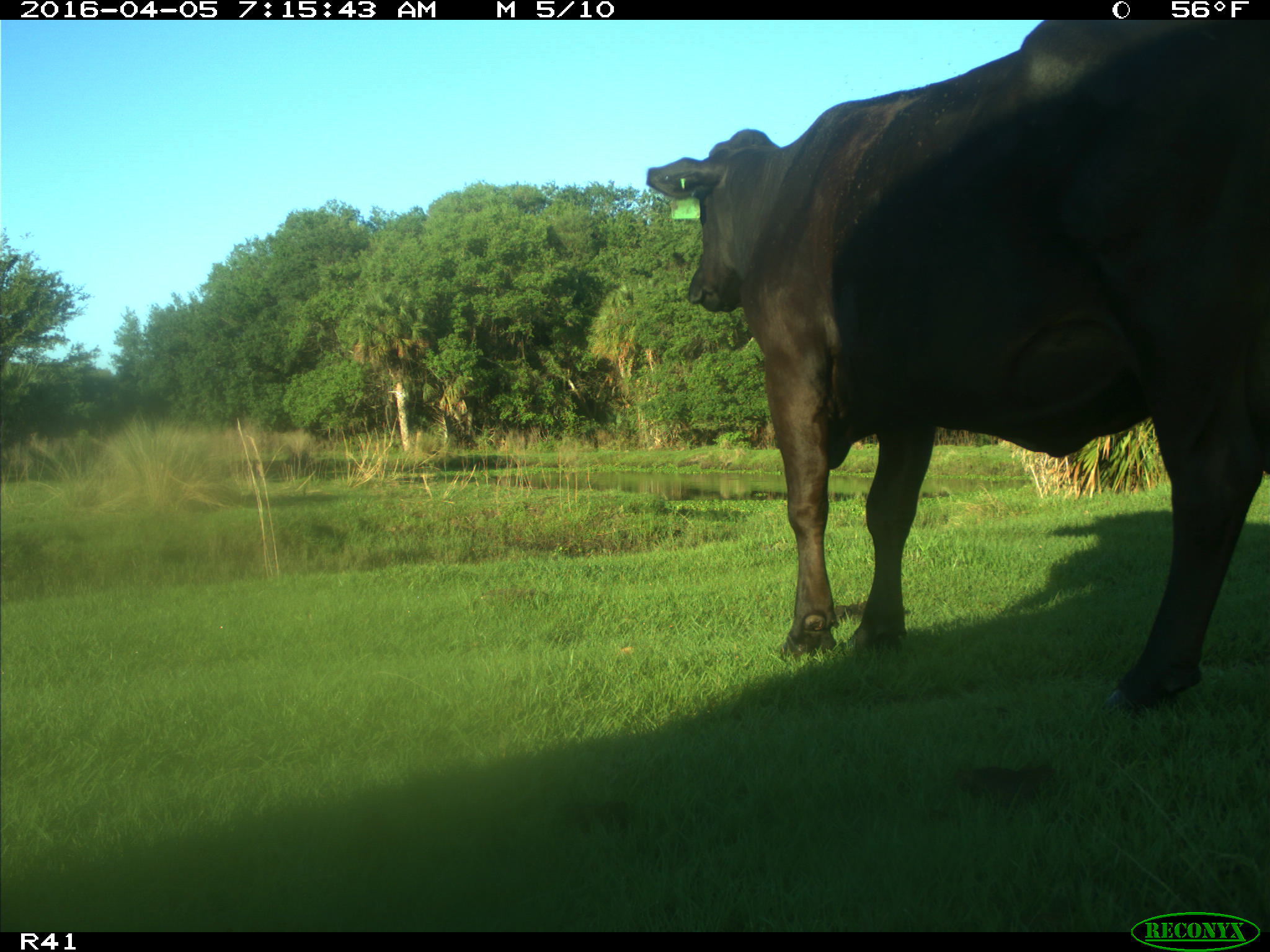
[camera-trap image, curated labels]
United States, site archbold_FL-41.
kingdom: Animalia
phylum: Chordata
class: Mammalia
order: Artiodactyla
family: Bovidae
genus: Bos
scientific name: Bos taurus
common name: domestic cow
Bos taurus (domestic cow).